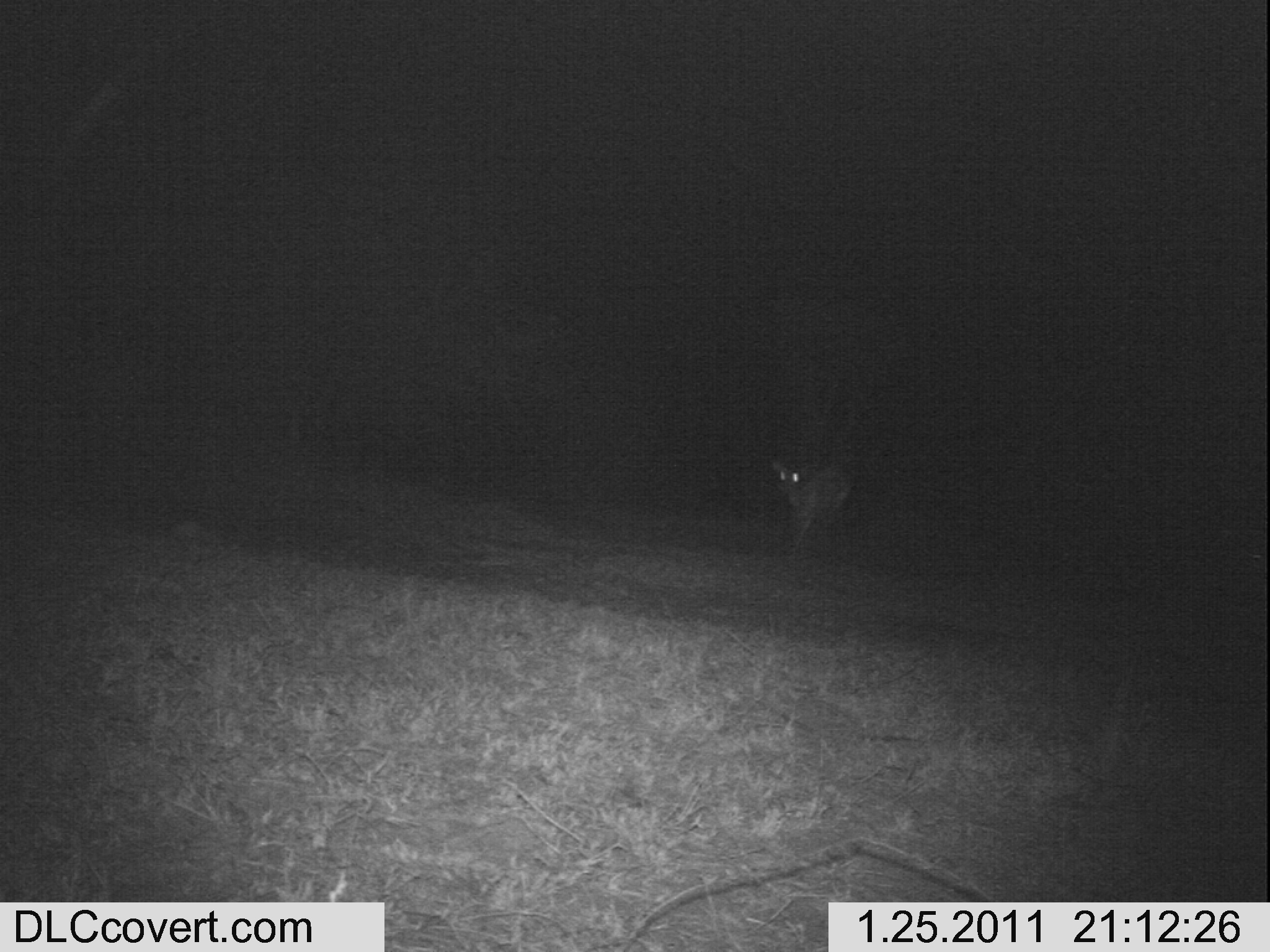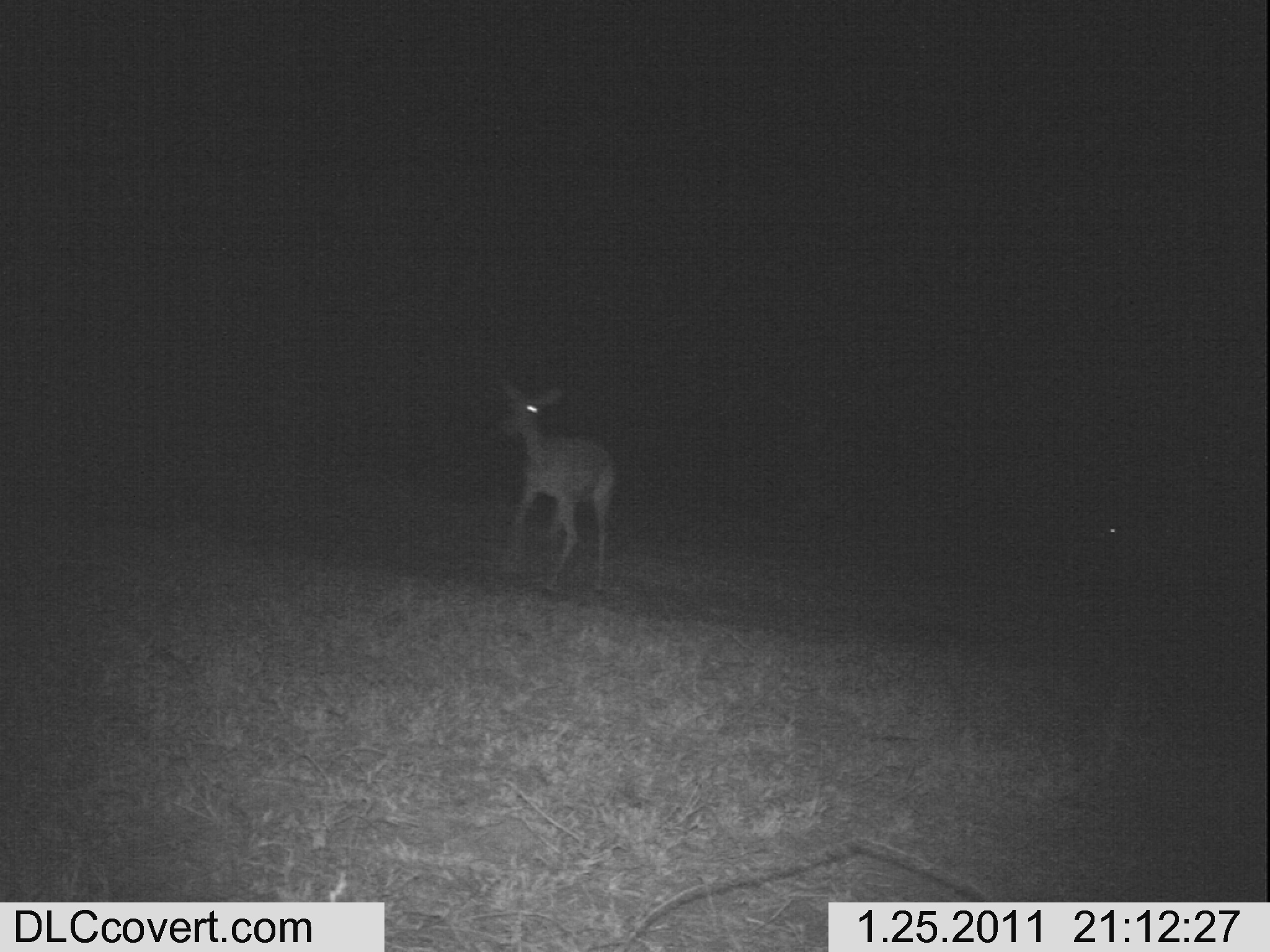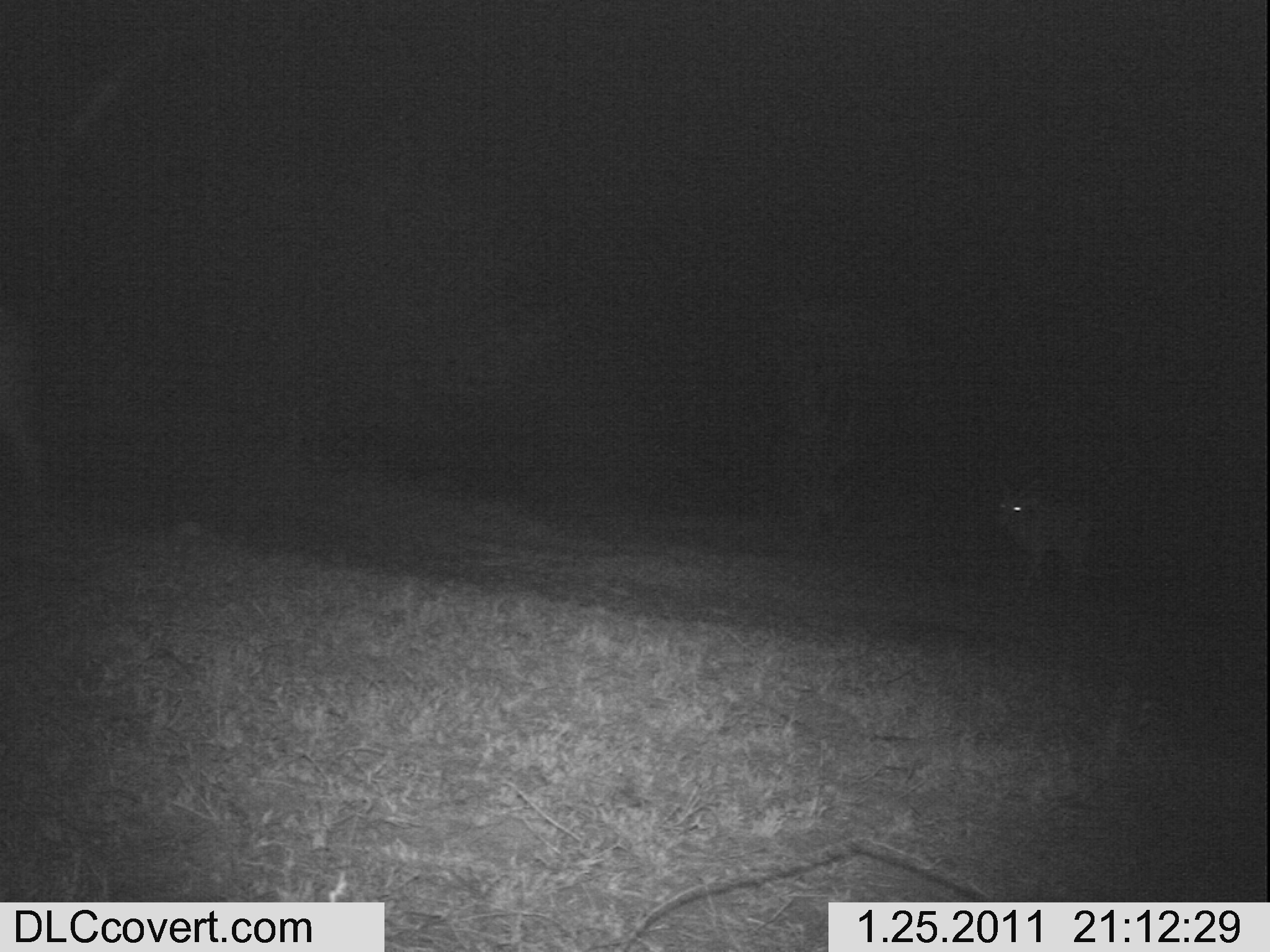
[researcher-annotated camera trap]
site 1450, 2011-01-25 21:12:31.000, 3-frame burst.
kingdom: Animalia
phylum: Chordata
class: Mammalia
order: Artiodactyla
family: Bovidae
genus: Aepyceros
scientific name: Aepyceros melampus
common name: impala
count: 1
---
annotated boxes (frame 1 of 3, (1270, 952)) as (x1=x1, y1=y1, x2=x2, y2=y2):
aepyceros melampus: (x1=762, y1=443, x2=850, y2=569)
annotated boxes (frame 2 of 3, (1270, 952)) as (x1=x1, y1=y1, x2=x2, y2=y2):
aepyceros melampus: (x1=492, y1=370, x2=621, y2=601); (x1=1069, y1=479, x2=1179, y2=607)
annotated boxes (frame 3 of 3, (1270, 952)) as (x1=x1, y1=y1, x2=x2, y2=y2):
aepyceros melampus: (x1=993, y1=450, x2=1103, y2=615); (x1=0, y1=307, x2=52, y2=540)